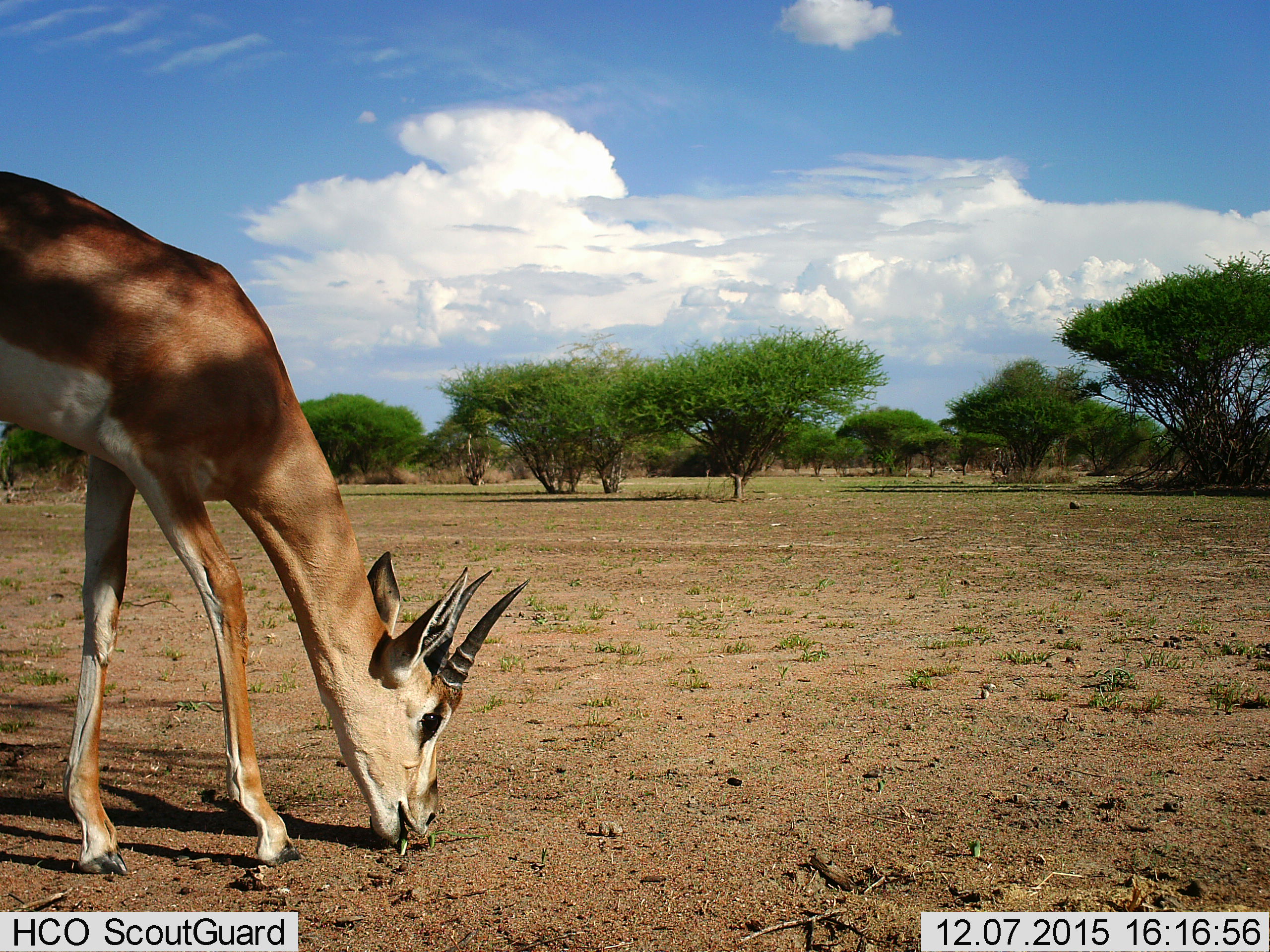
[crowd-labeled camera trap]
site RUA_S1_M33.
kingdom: Animalia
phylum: Chordata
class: Mammalia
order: Artiodactyla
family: Bovidae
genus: Nanger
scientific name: Nanger granti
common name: grant's gazelle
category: gazellegrants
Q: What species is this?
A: Gazellegrants (grant's gazelle) (Nanger granti).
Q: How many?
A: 1.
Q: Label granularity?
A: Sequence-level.